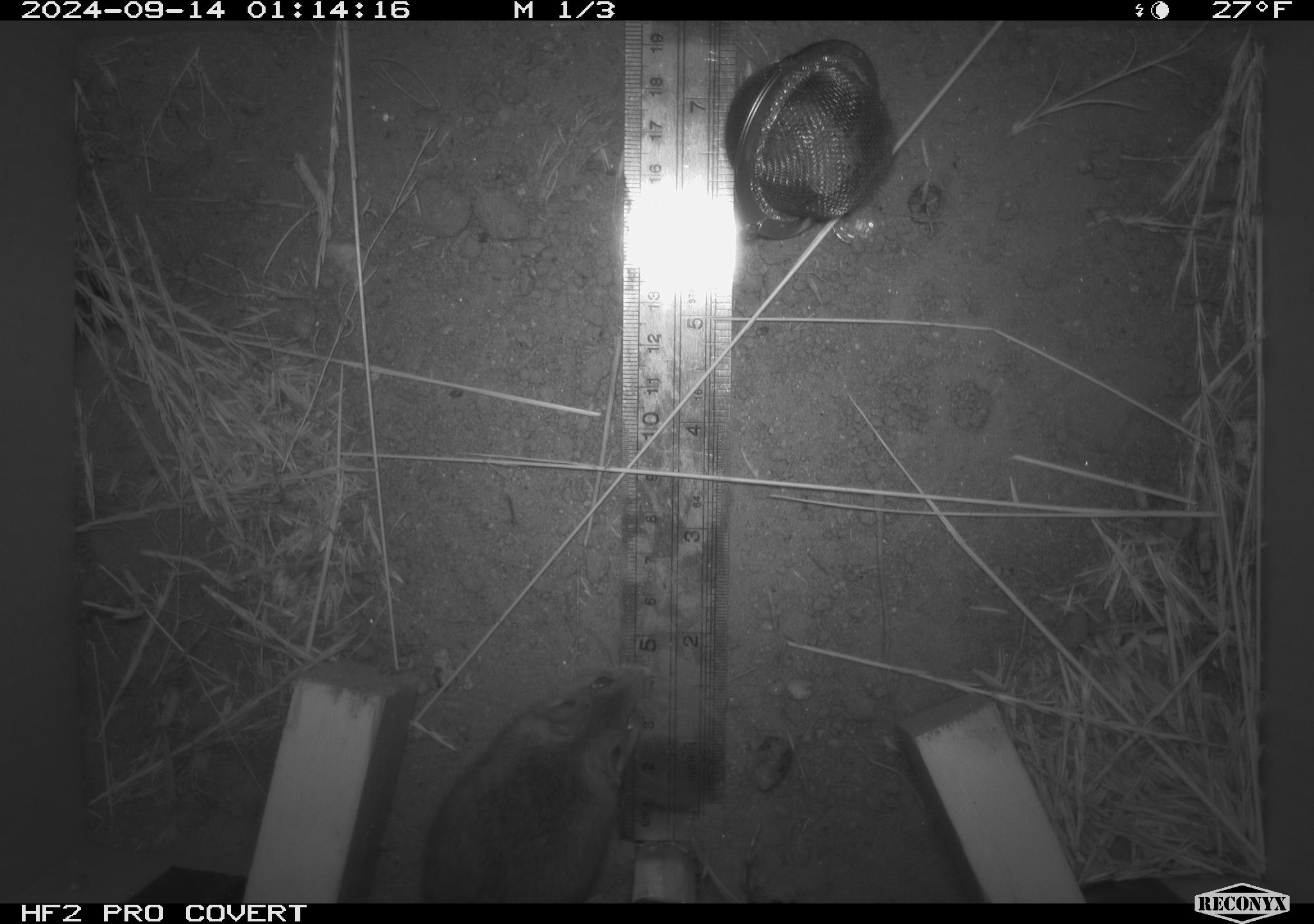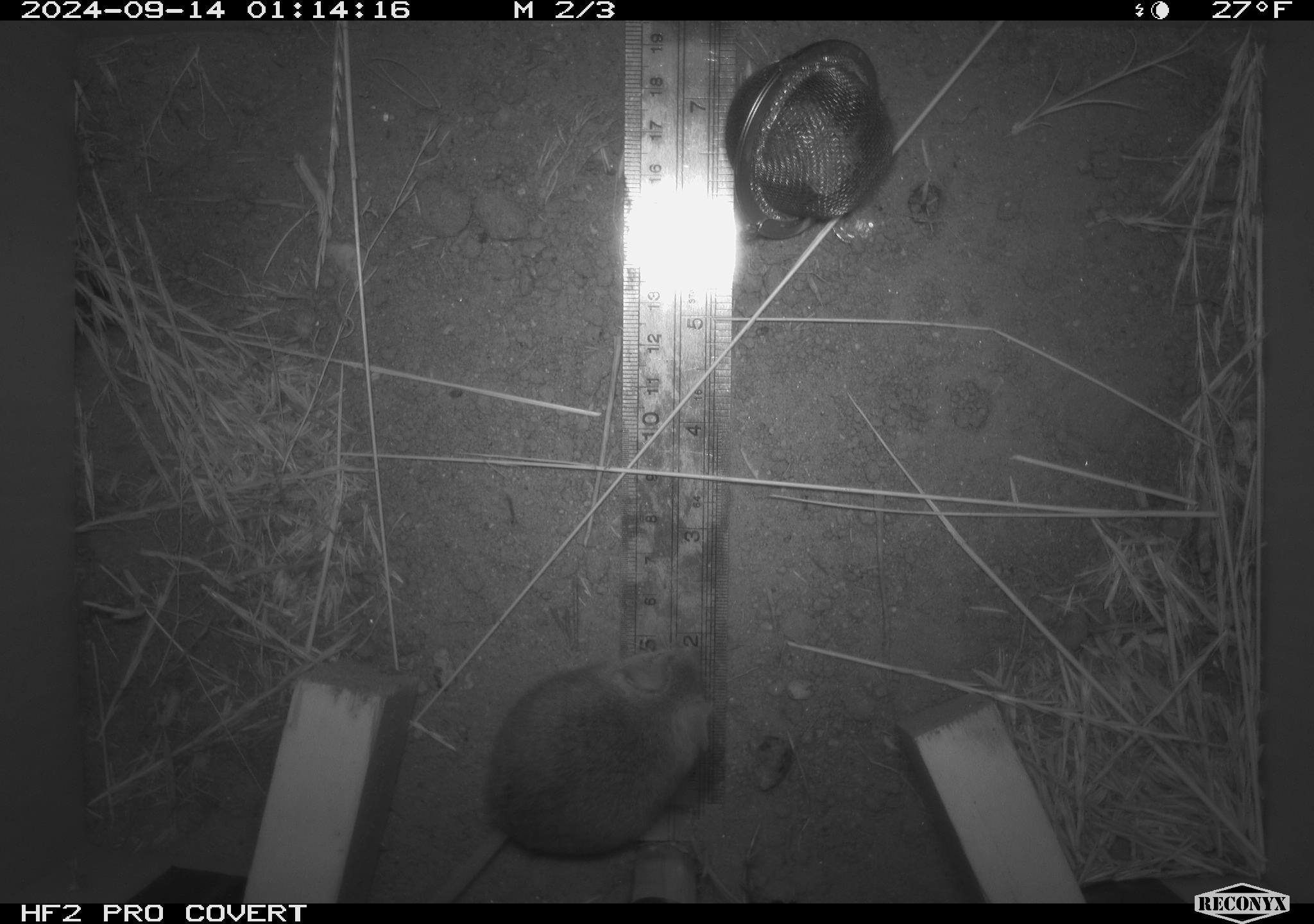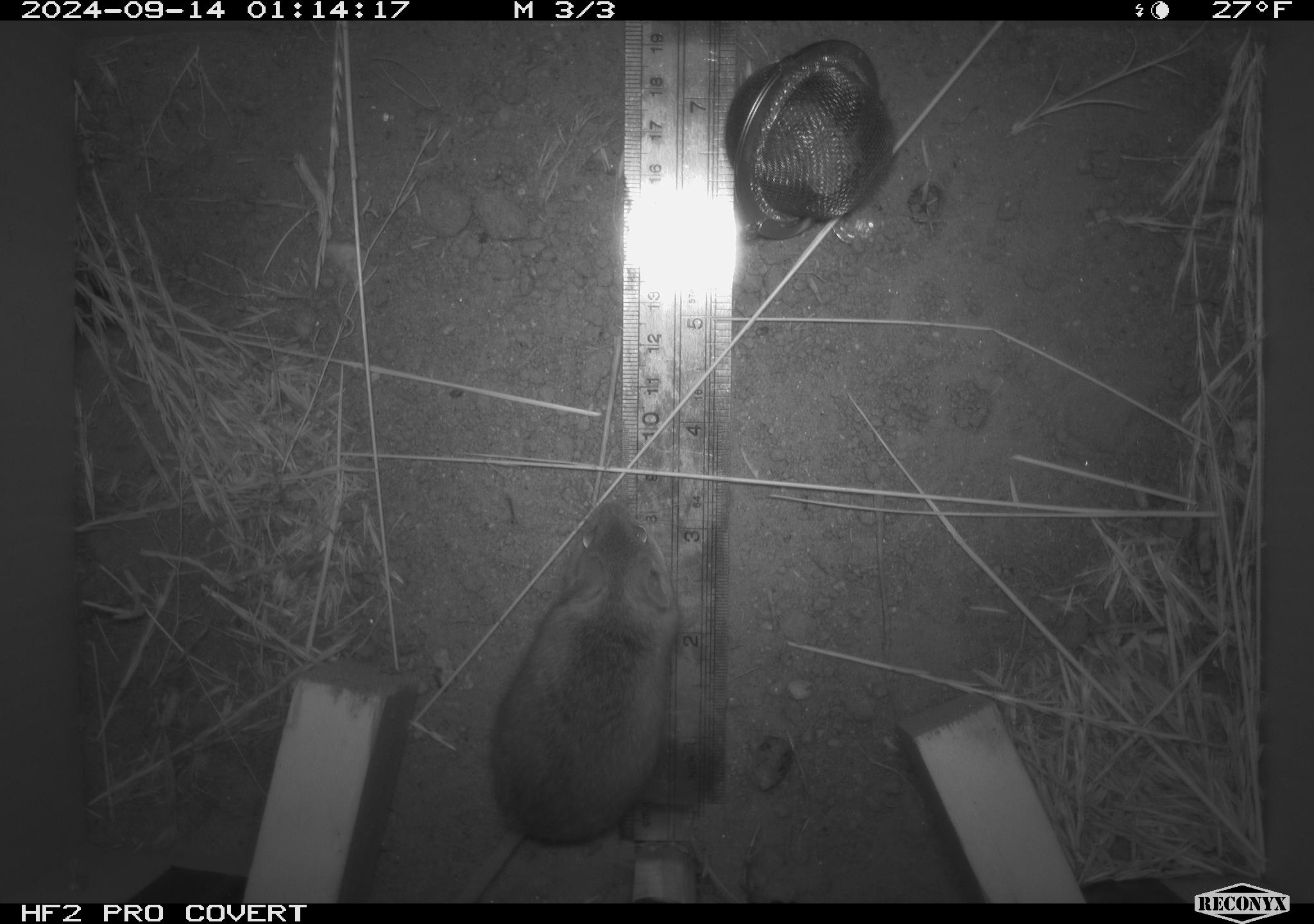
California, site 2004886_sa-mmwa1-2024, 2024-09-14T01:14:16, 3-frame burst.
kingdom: Animalia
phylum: Chordata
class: Mammalia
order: Rodentia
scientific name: Rodentia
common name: mouse species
Mouse species (Rodentia).